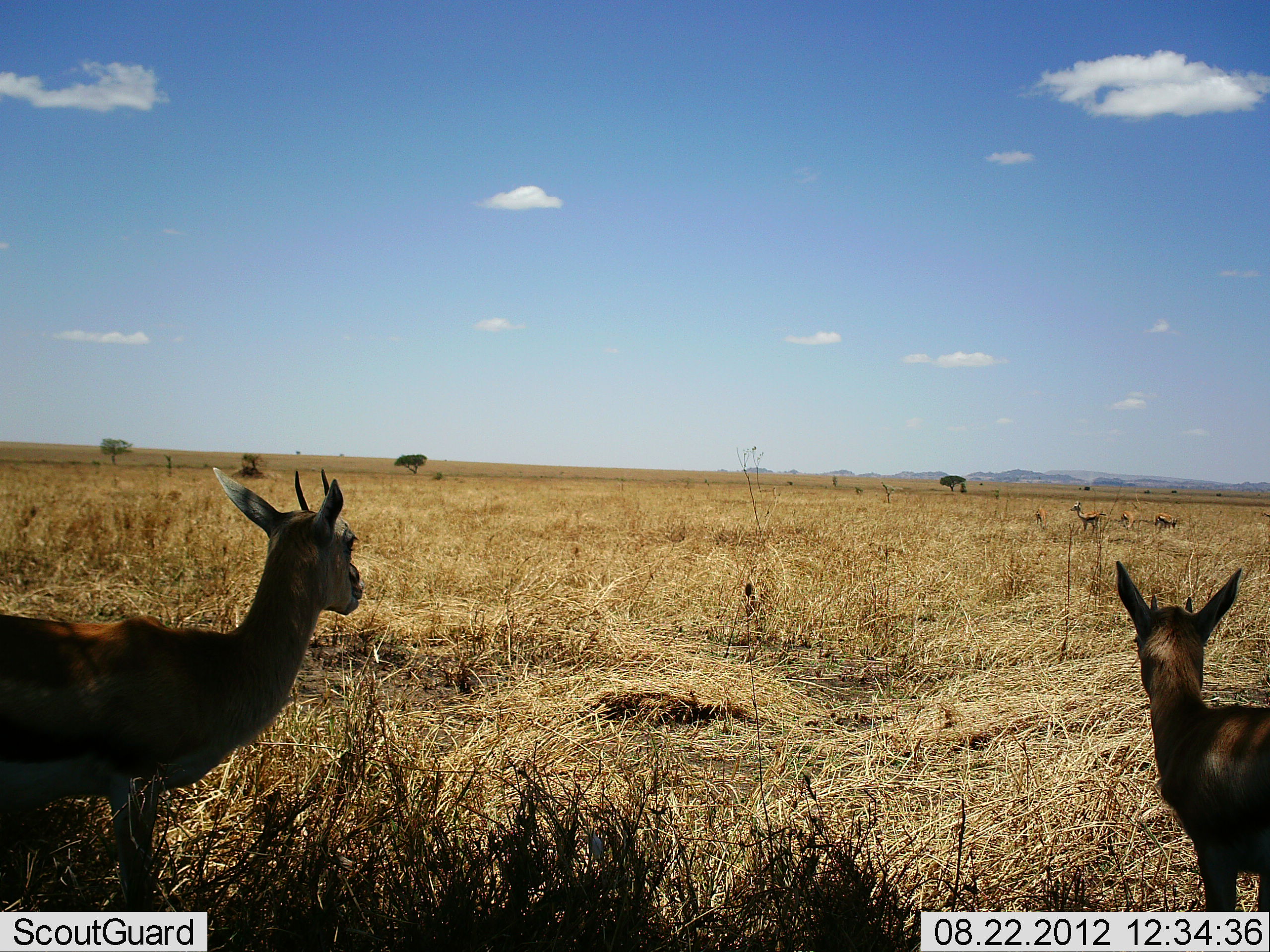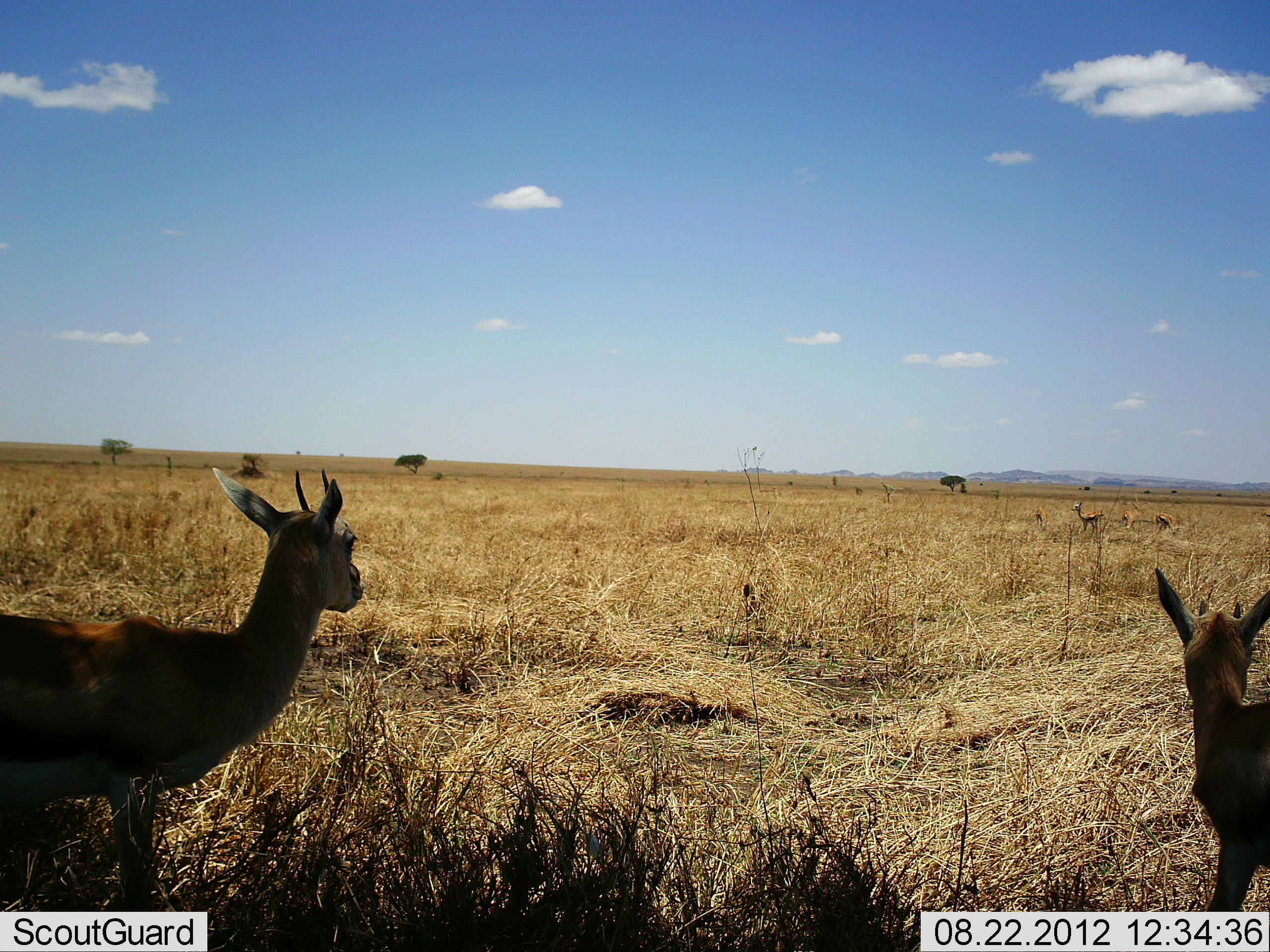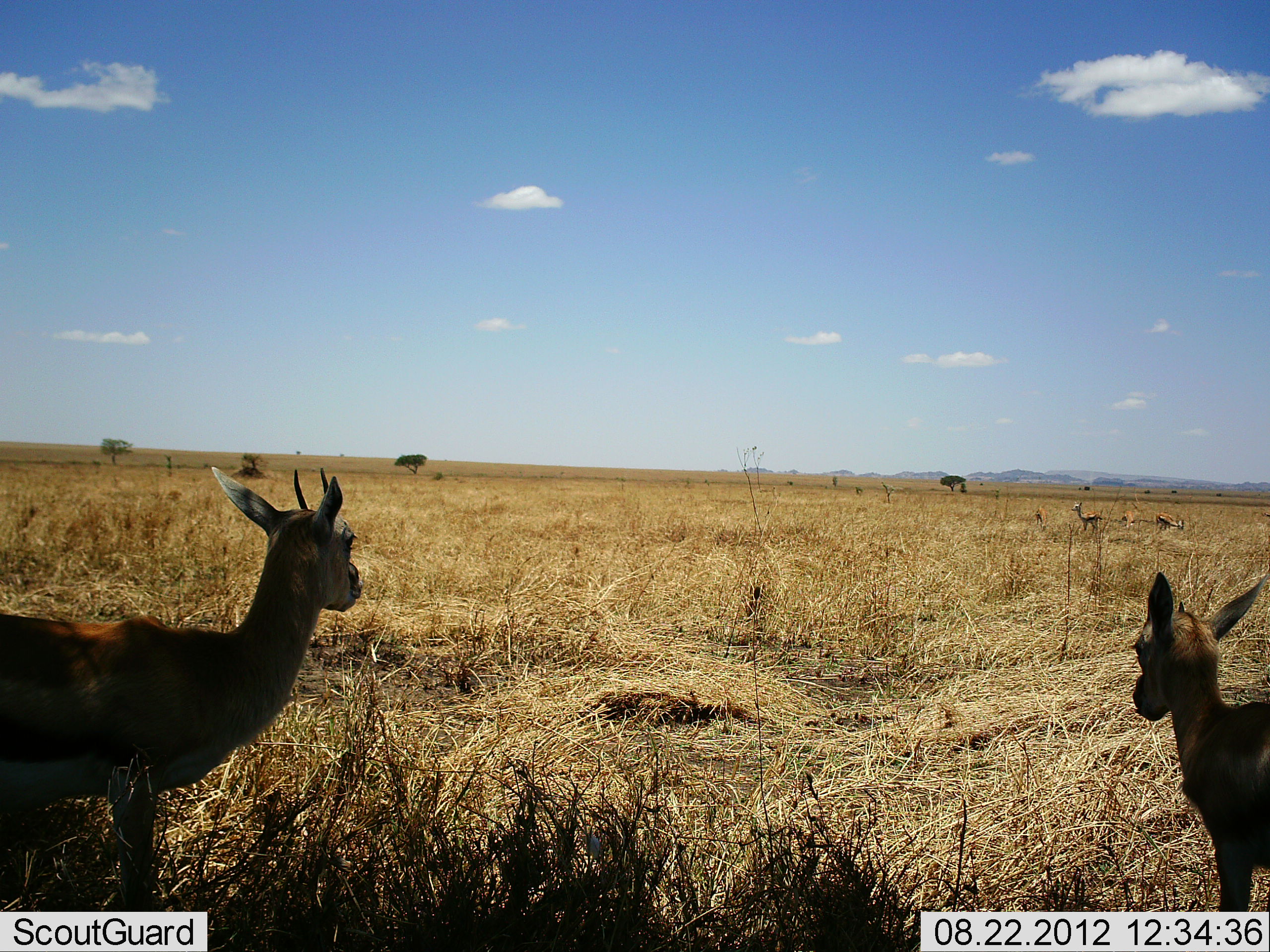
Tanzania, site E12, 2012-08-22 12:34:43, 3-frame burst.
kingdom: Animalia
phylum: Chordata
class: Mammalia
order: Artiodactyla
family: Bovidae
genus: Eudorcas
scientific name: Eudorcas thomsonii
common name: thomson's gazelle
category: gazellethomsons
Gazellethomsons (thomson's gazelle) (Eudorcas thomsonii), count 5. Behavior (volunteer vote fractions): standing 90%, resting 0%, moving 0%, interacting 0%. Young present (vote fraction): 40%. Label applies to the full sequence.